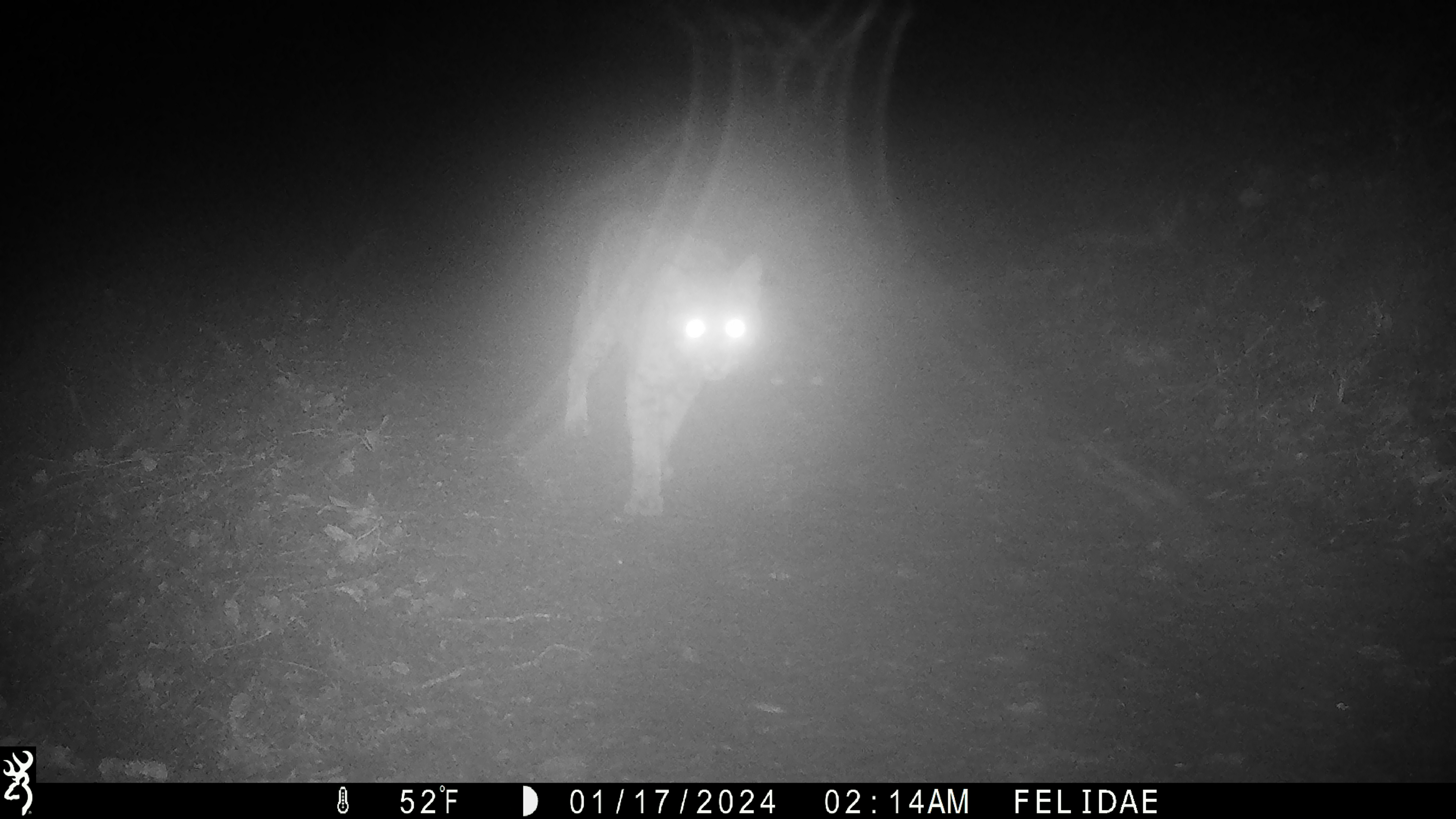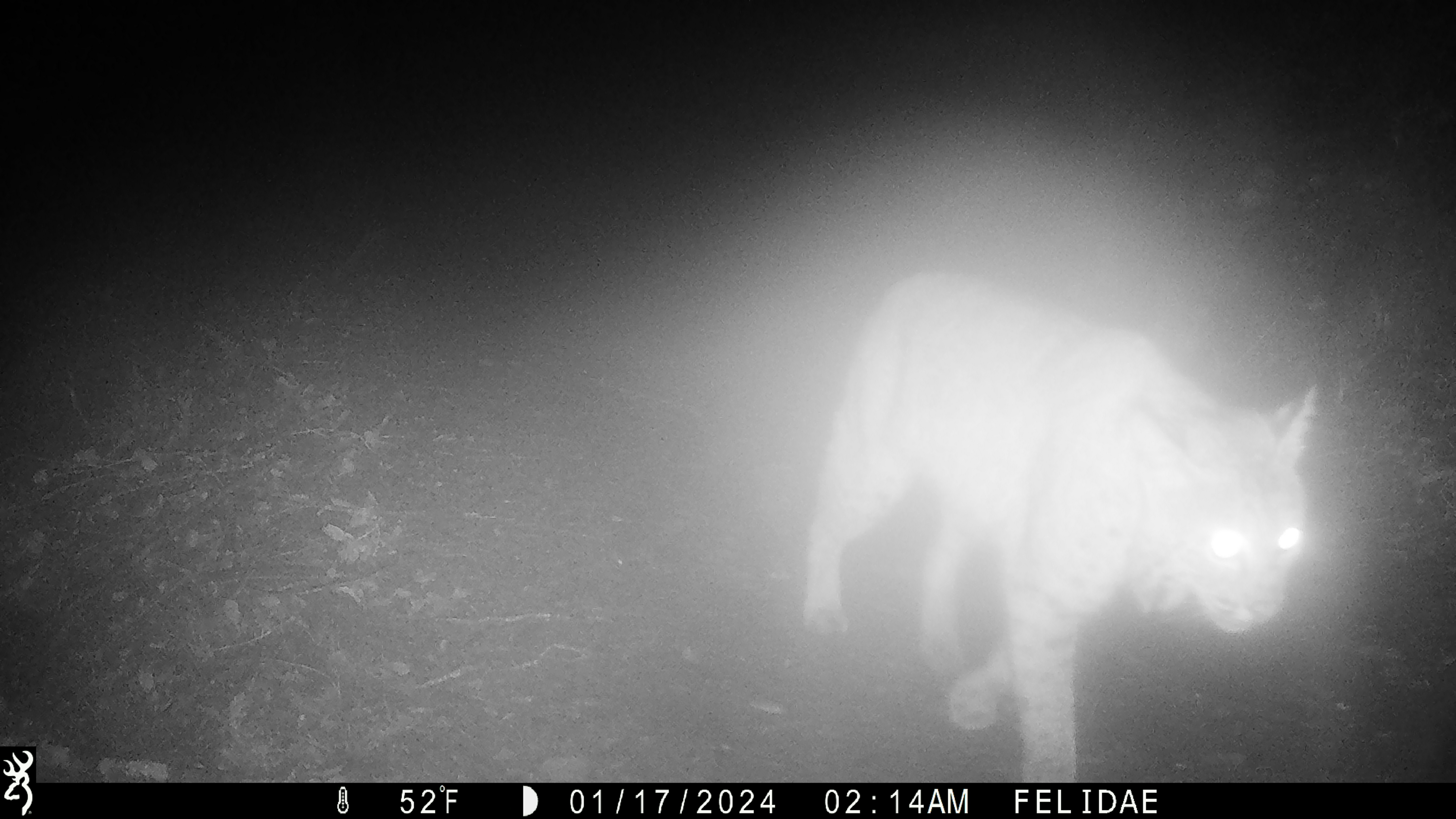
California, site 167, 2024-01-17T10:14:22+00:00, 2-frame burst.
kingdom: Animalia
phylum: Chordata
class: Mammalia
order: Carnivora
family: Felidae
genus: Lynx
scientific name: Lynx rufus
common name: bobcat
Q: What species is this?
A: Bobcat (Lynx rufus).